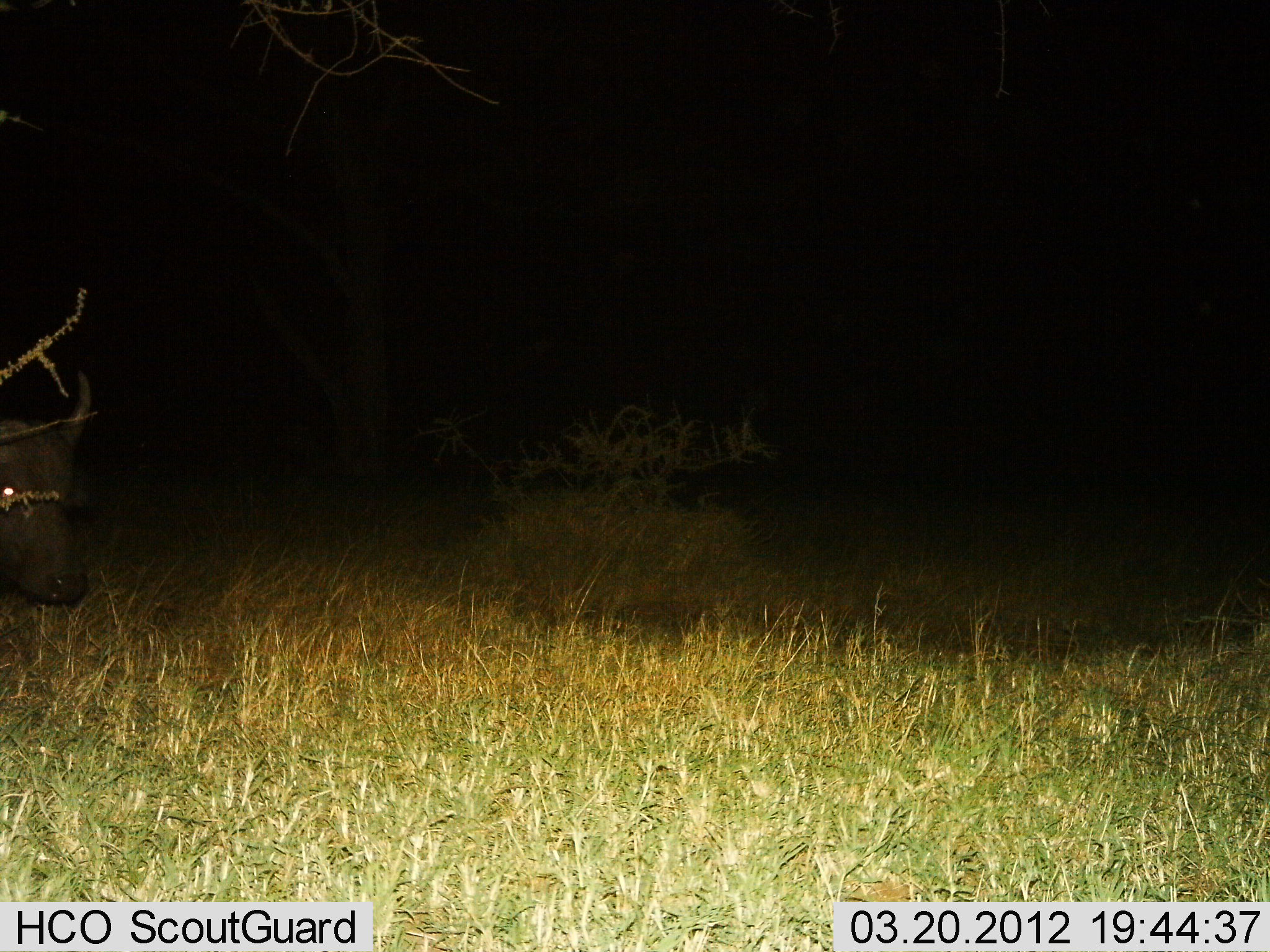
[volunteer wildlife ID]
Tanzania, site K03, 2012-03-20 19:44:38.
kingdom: Animalia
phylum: Chordata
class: Mammalia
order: Artiodactyla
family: Bovidae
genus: Syncerus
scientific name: Syncerus caffer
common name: cape buffalo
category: buffalo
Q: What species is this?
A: Buffalo (cape buffalo) (Syncerus caffer).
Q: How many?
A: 1.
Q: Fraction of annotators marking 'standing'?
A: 68%.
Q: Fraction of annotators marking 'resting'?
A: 0%.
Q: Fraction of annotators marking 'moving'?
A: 32%.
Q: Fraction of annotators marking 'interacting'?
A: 0%.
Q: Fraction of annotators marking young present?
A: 0%.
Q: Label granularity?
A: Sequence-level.